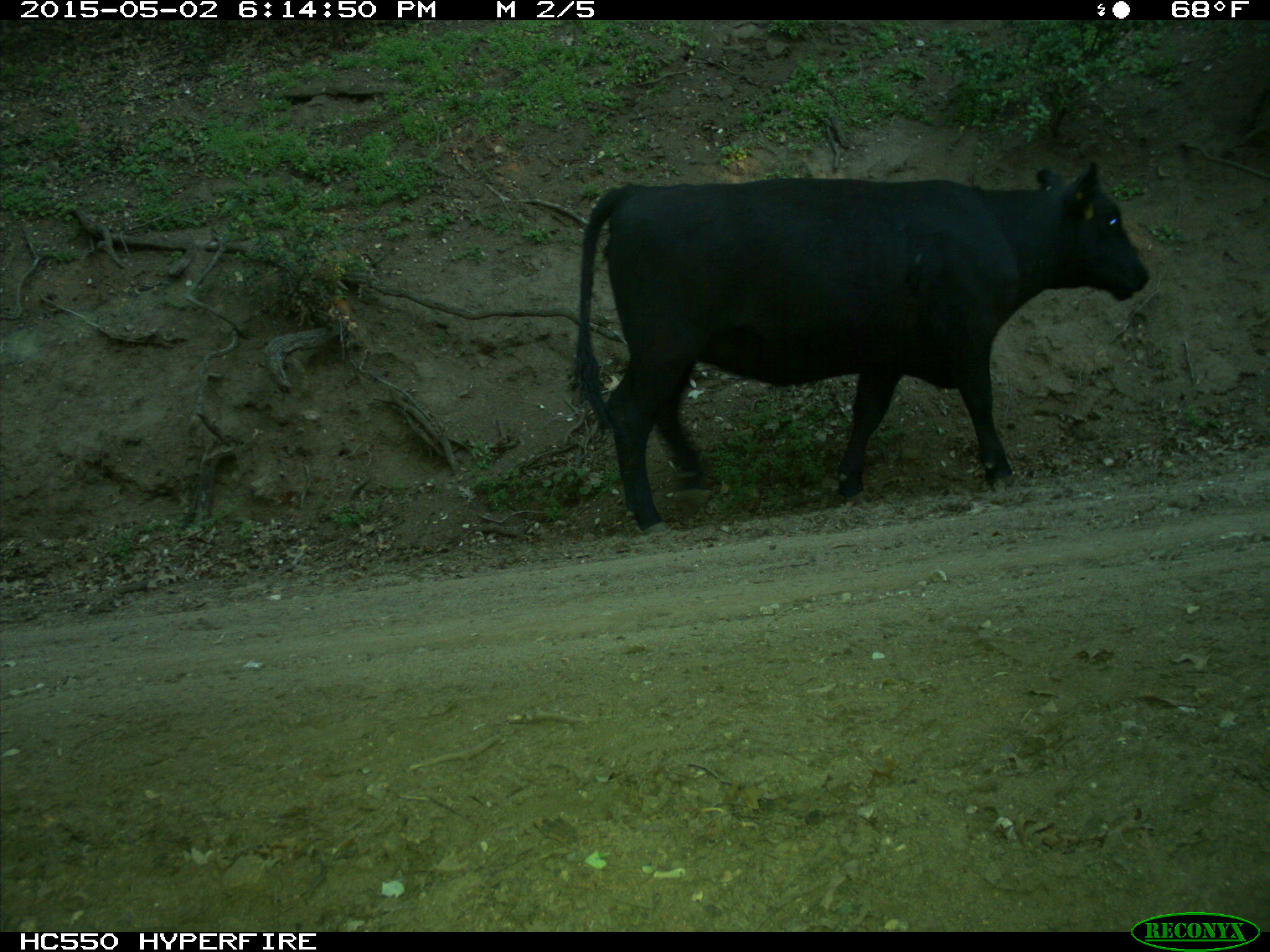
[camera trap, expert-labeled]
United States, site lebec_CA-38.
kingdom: Animalia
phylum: Chordata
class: Mammalia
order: Artiodactyla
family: Bovidae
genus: Bos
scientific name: Bos taurus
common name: domestic cow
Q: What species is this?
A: Bos taurus (domestic cow).